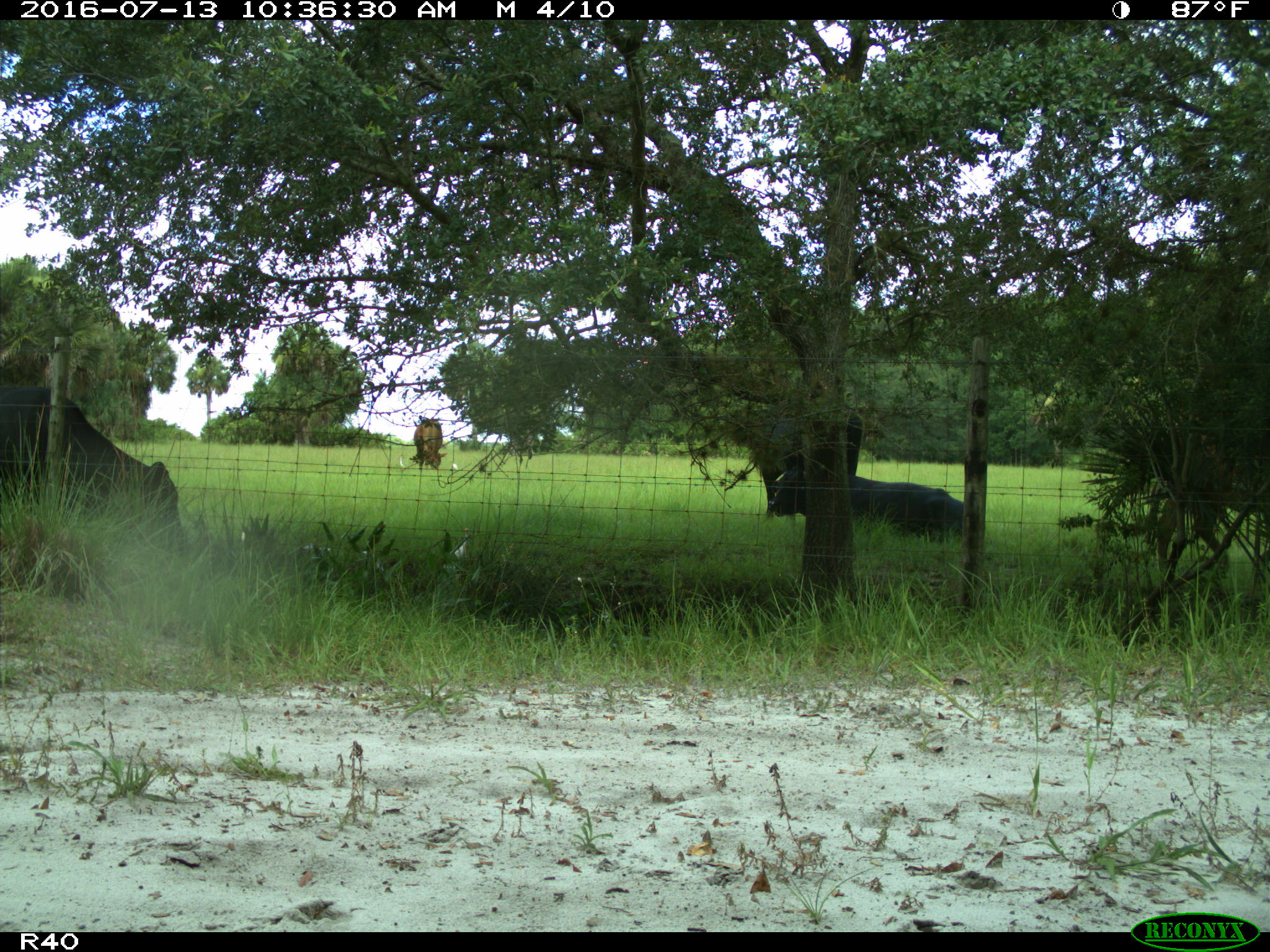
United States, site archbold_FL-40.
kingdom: Animalia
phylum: Chordata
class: Mammalia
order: Artiodactyla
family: Bovidae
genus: Bos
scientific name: Bos taurus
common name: domestic cow